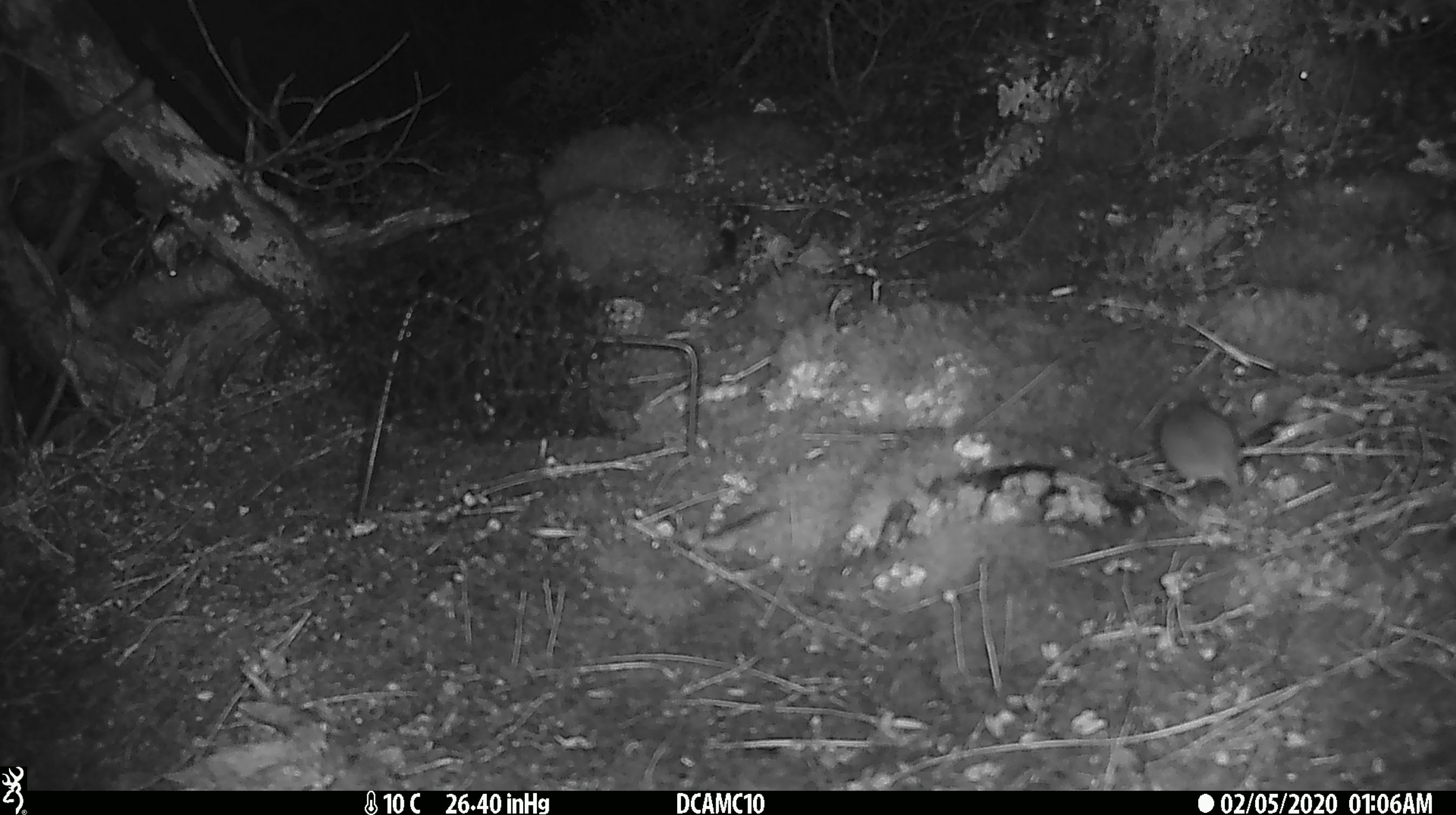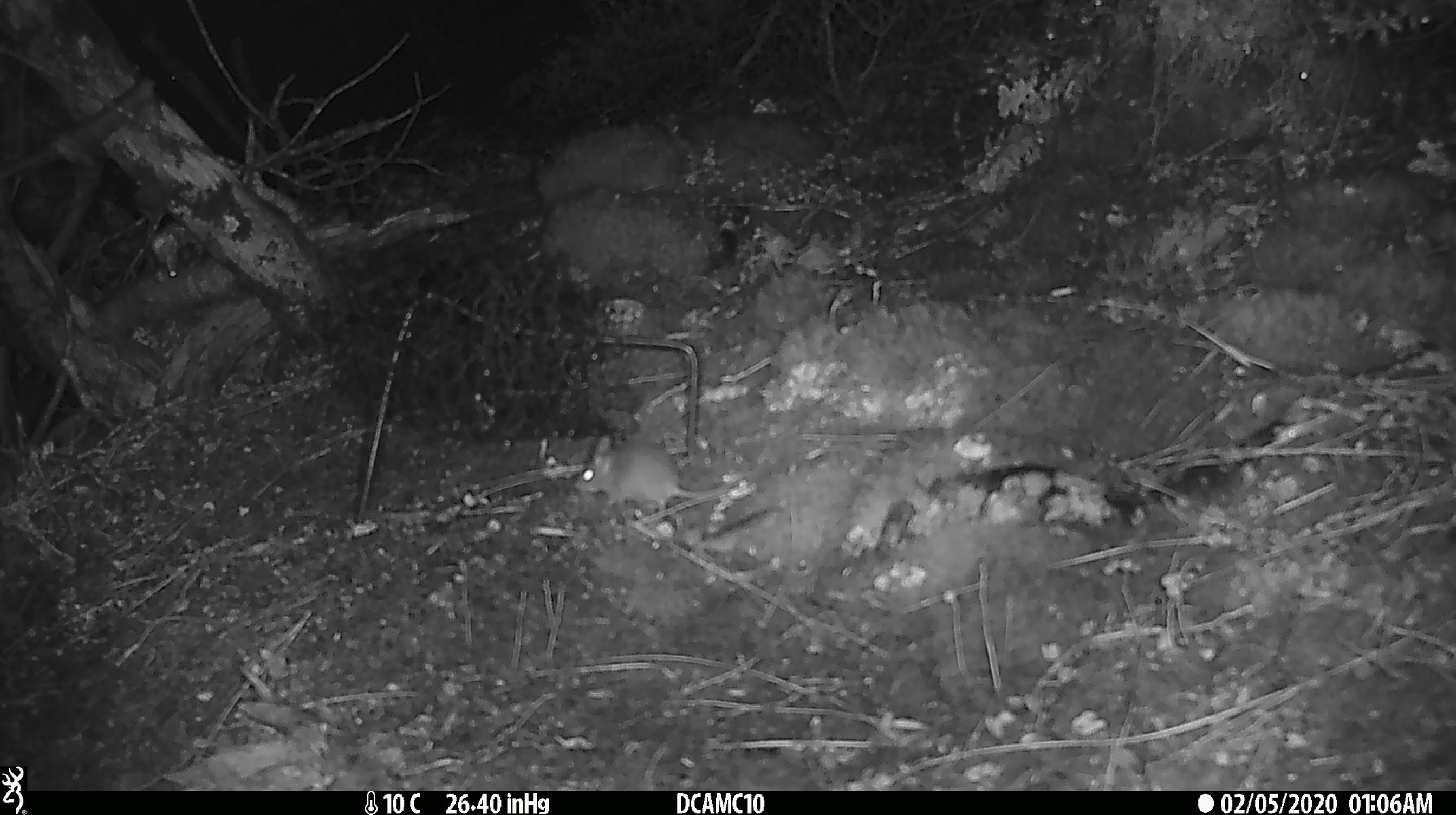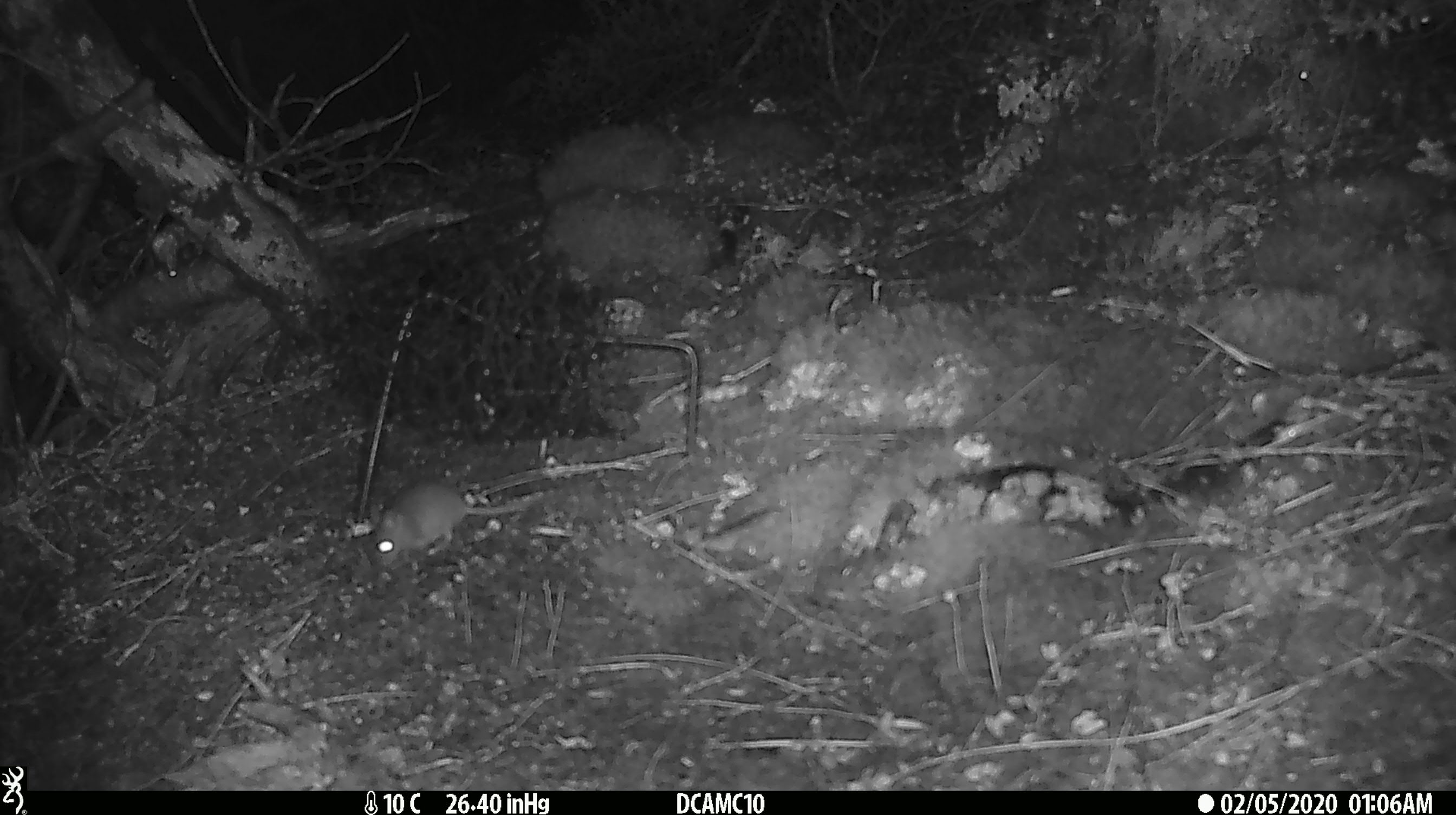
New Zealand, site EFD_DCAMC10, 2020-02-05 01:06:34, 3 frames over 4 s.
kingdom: Animalia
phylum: Chordata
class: Mammalia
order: Rodentia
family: Muridae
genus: Mus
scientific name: Mus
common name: mouse